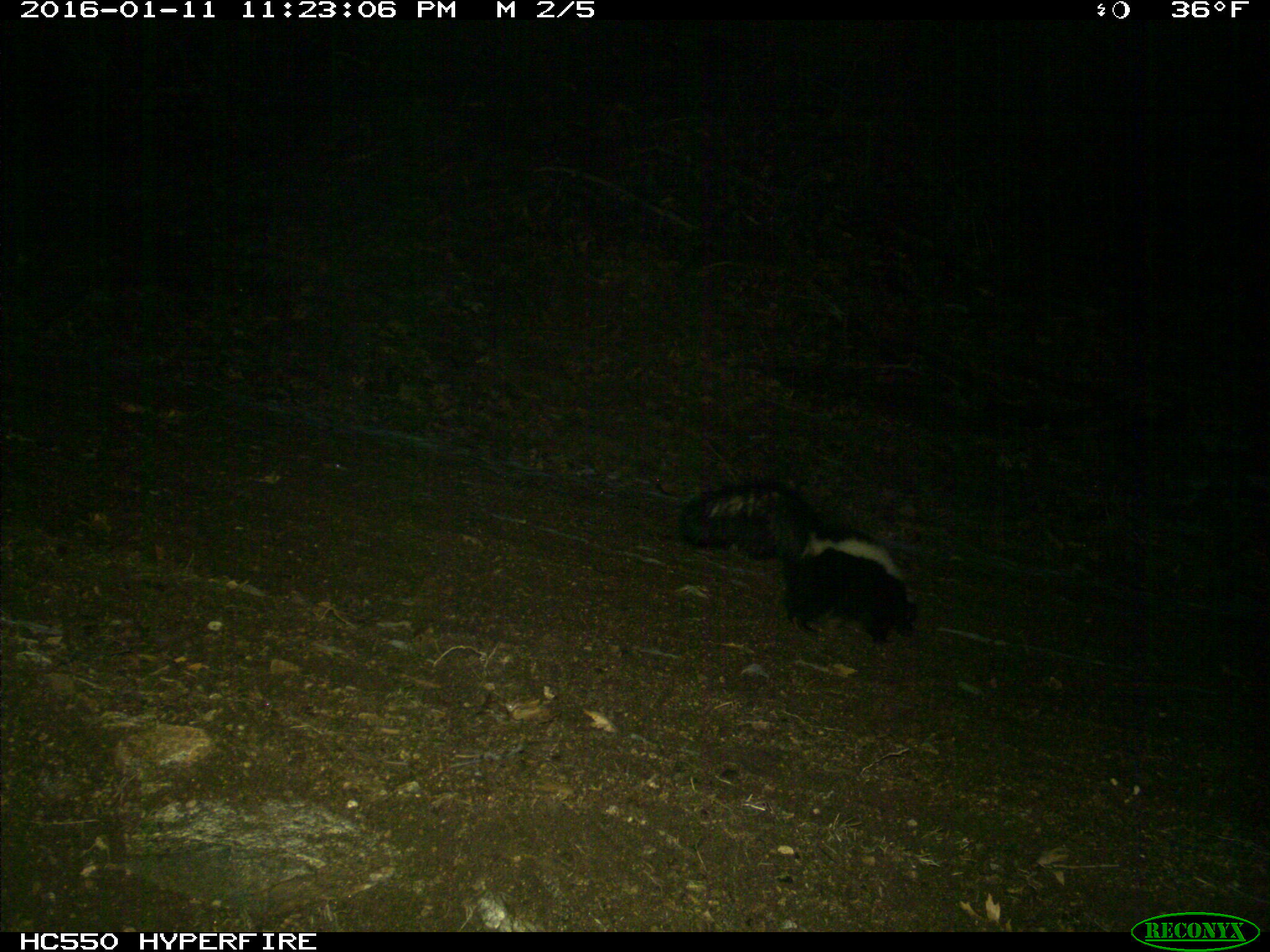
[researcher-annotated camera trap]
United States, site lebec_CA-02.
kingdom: Animalia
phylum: Chordata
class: Mammalia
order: Carnivora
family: Mephitidae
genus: Mephitis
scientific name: Mephitis mephitis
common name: striped skunk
Mephitis mephitis (striped skunk).